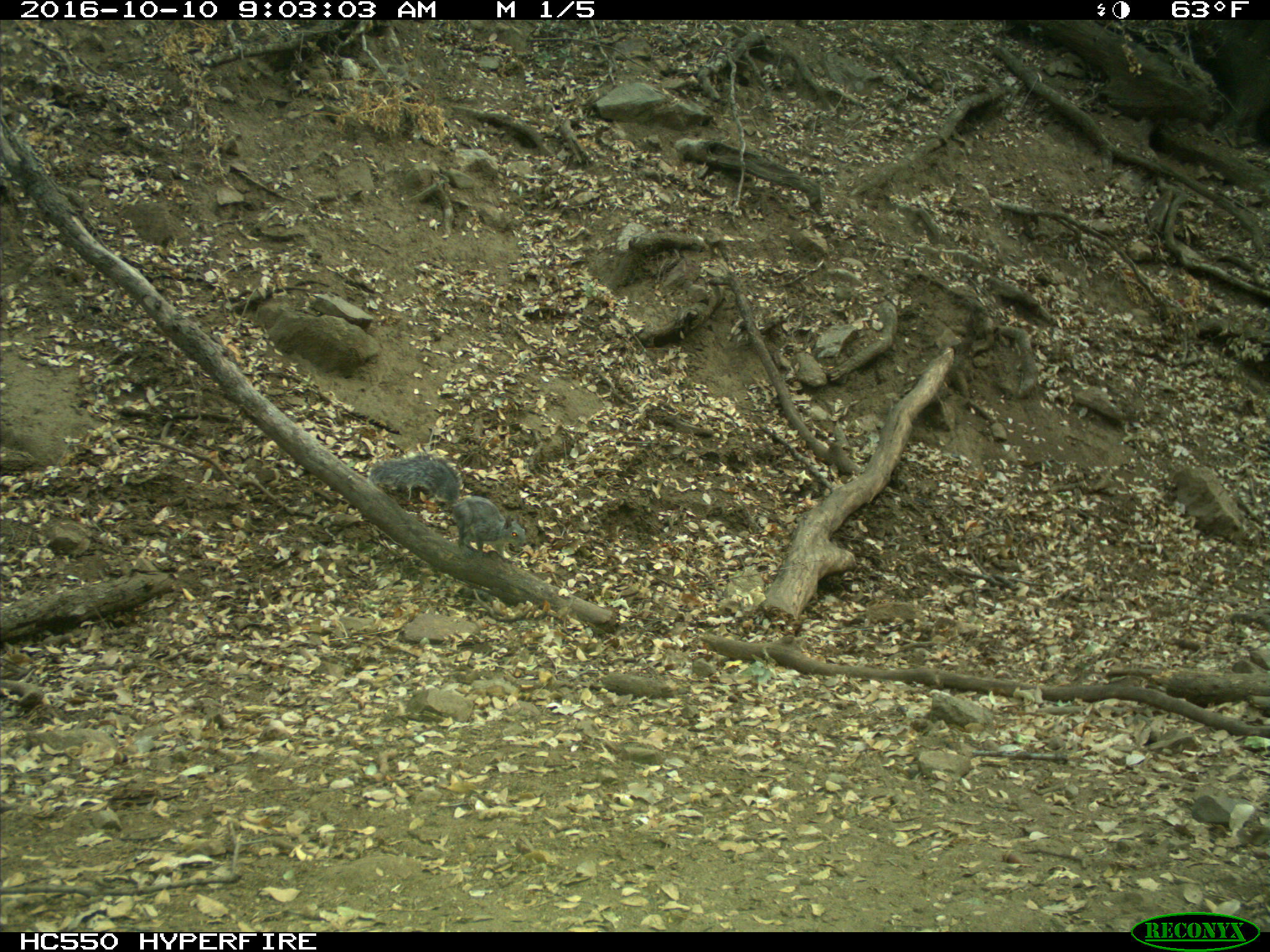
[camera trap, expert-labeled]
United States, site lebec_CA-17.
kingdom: Animalia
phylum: Chordata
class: Mammalia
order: Rodentia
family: Sciuridae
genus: Sciurus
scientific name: Sciurus carolinensis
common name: eastern gray squirrel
Sciurus carolinensis (eastern gray squirrel).